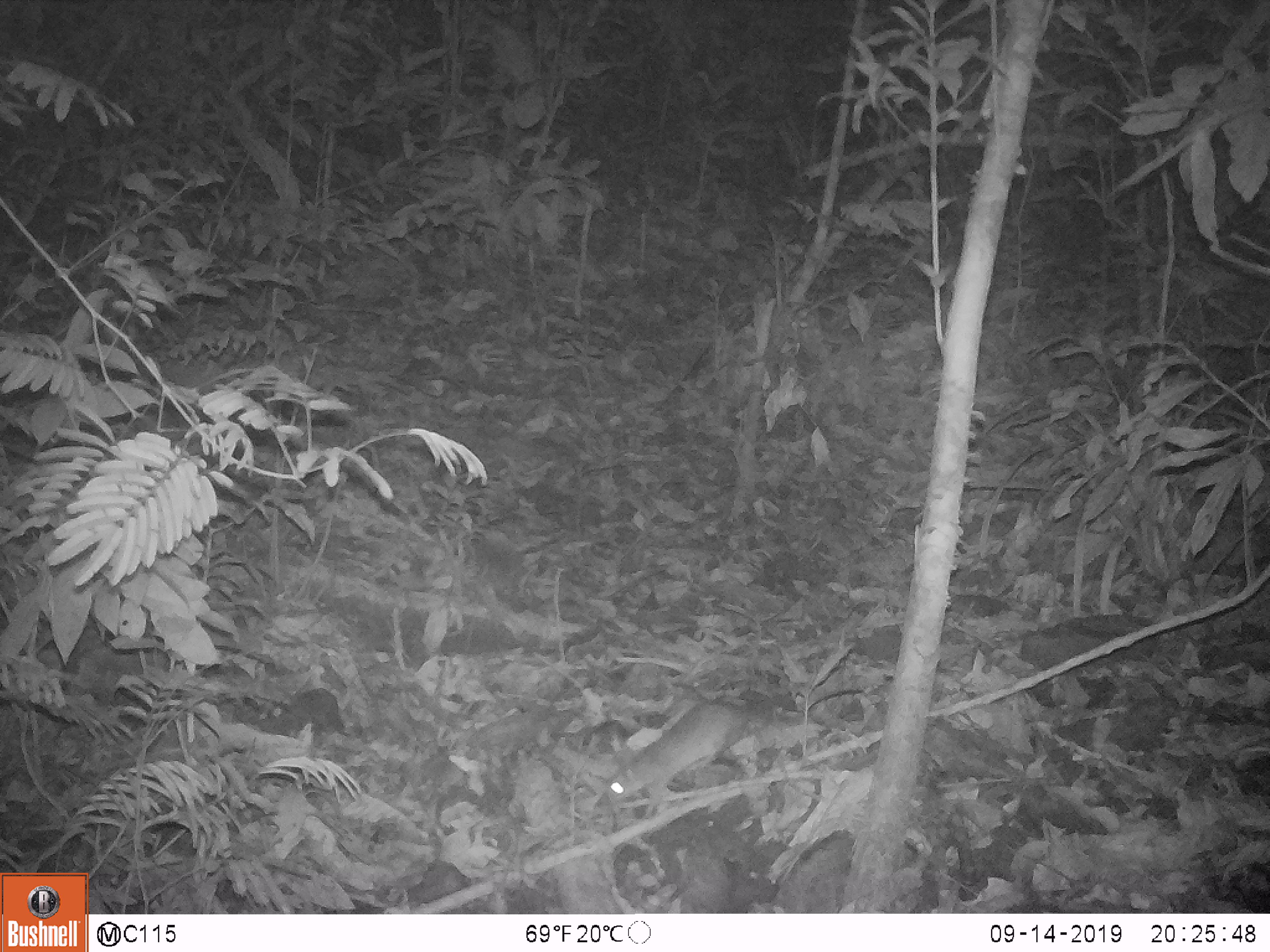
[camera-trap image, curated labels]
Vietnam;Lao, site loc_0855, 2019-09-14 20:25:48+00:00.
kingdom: Animalia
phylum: Chordata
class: Mammalia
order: Rodentia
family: Muridae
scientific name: Muridae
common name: old-world mice and rats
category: unidentified murid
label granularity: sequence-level